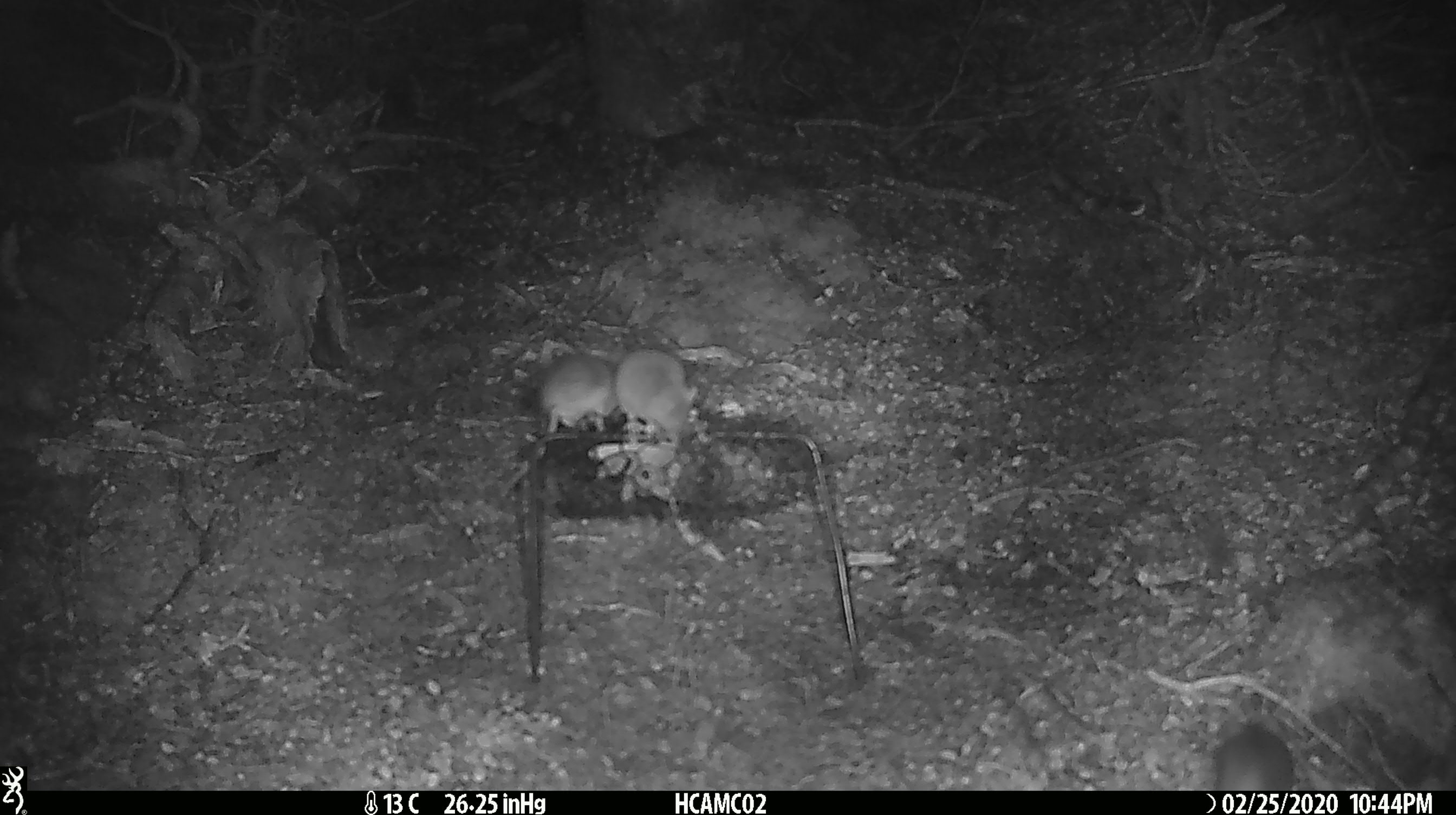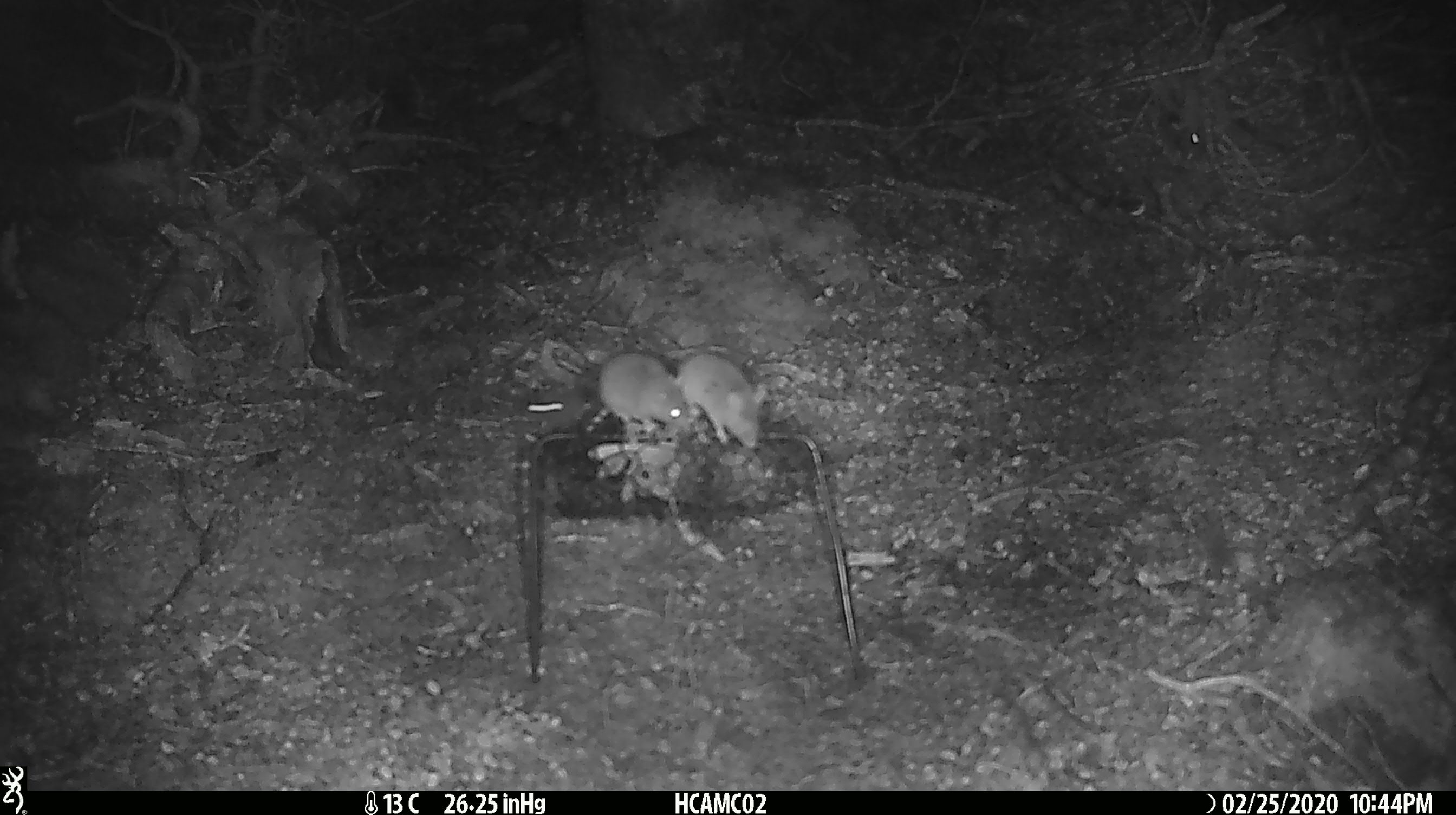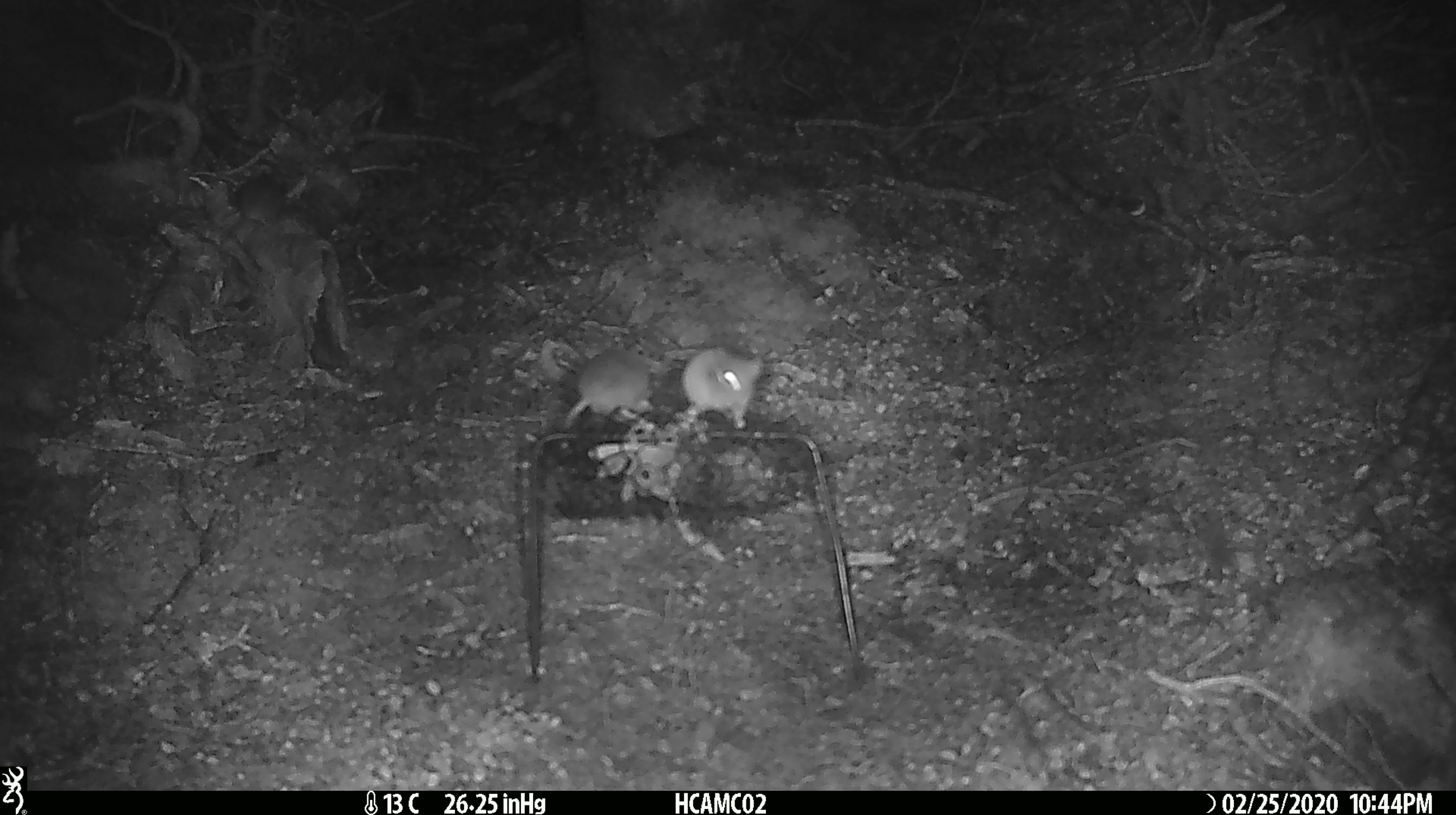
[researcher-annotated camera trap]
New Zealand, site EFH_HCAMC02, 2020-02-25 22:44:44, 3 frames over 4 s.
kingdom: Animalia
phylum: Chordata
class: Mammalia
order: Rodentia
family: Muridae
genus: Mus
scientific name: Mus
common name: mouse